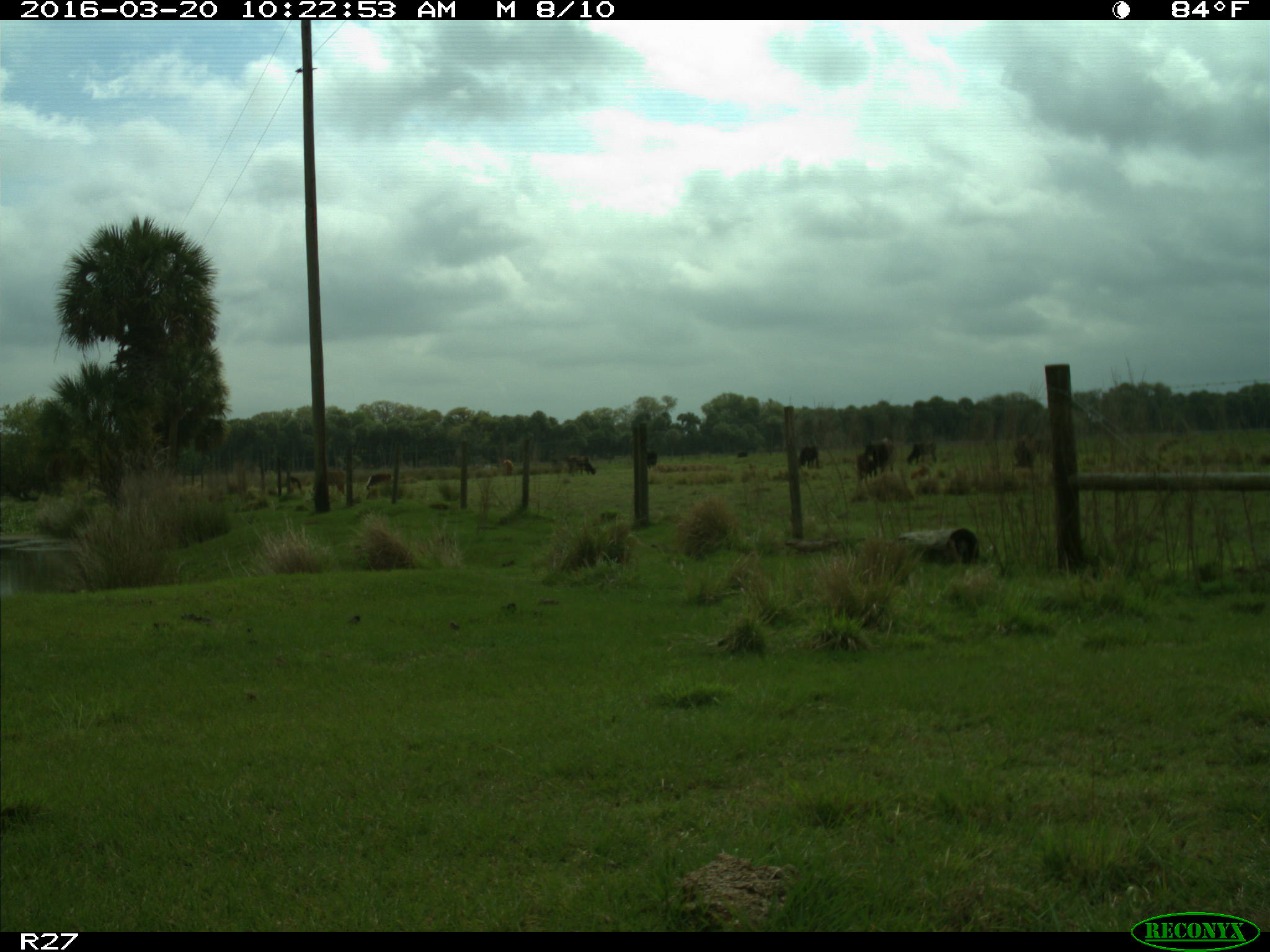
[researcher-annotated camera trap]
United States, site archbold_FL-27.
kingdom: Animalia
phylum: Chordata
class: Mammalia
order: Artiodactyla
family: Bovidae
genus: Bos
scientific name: Bos taurus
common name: domestic cow